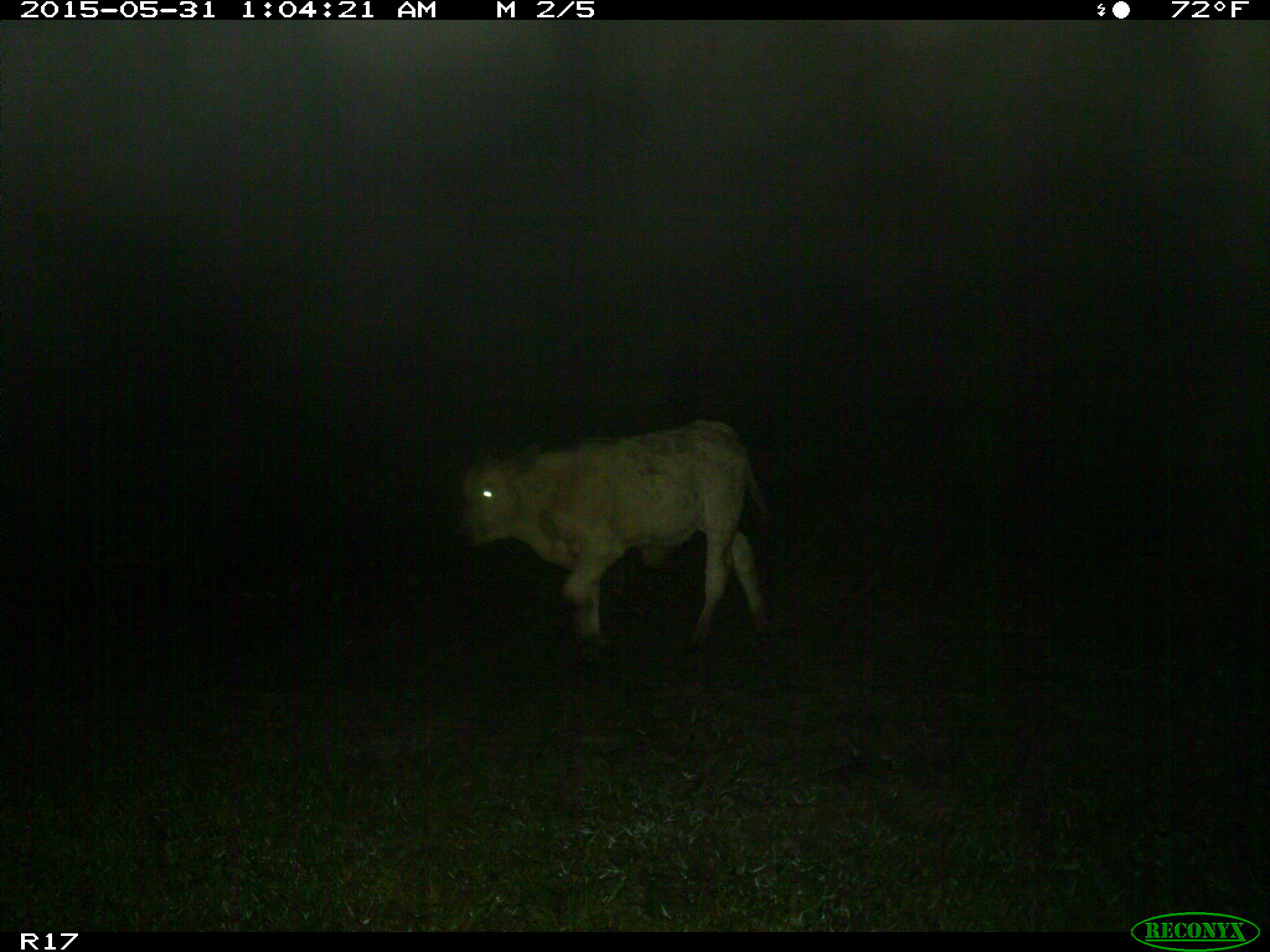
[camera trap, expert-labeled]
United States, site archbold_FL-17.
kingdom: Animalia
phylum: Chordata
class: Mammalia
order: Artiodactyla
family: Bovidae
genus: Bos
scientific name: Bos taurus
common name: domestic cow